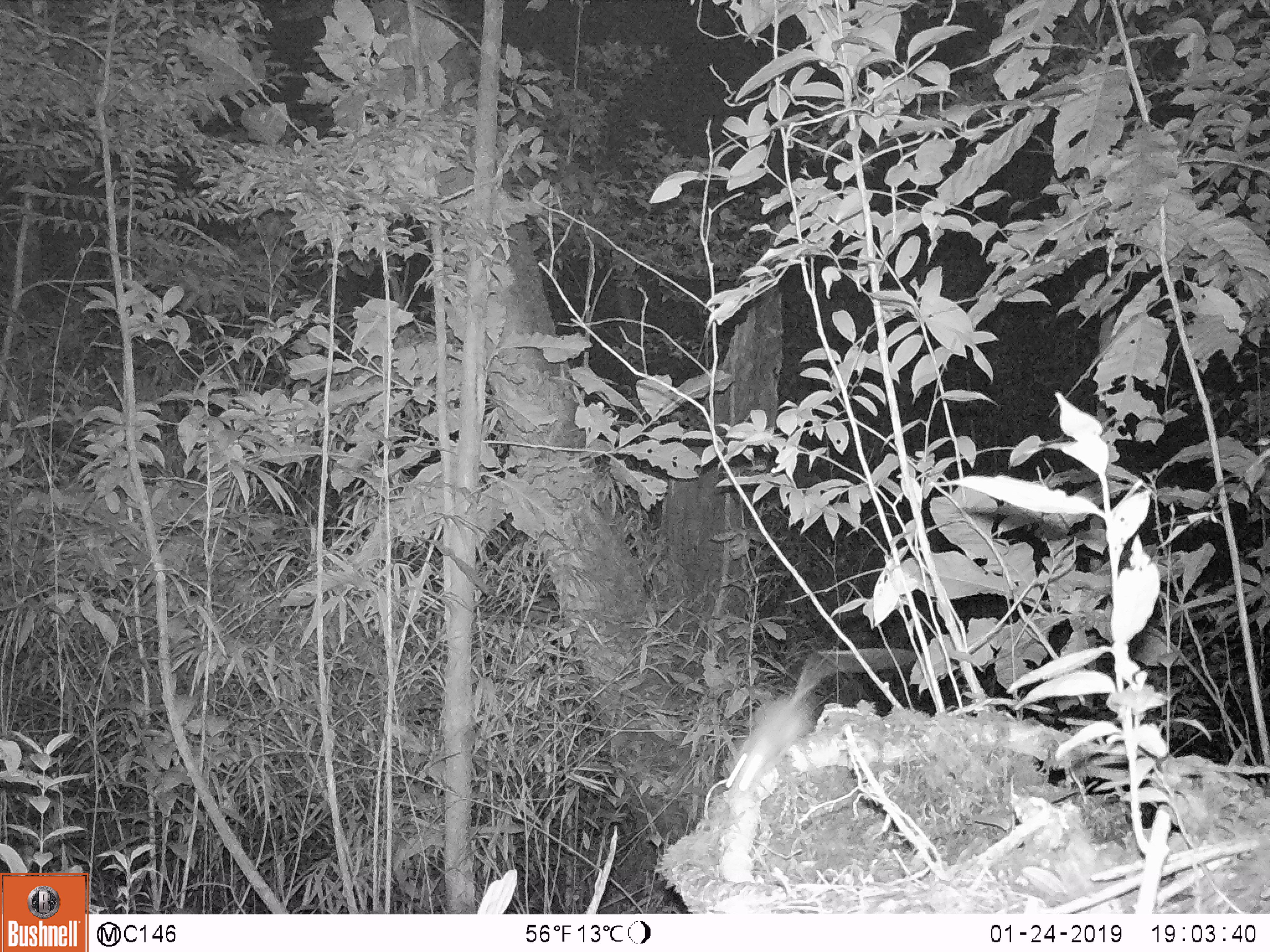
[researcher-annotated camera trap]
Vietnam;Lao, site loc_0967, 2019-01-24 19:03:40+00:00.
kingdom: Animalia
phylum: Chordata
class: Mammalia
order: Rodentia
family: Muridae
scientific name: Muridae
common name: old-world mice and rats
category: unidentified murid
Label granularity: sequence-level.